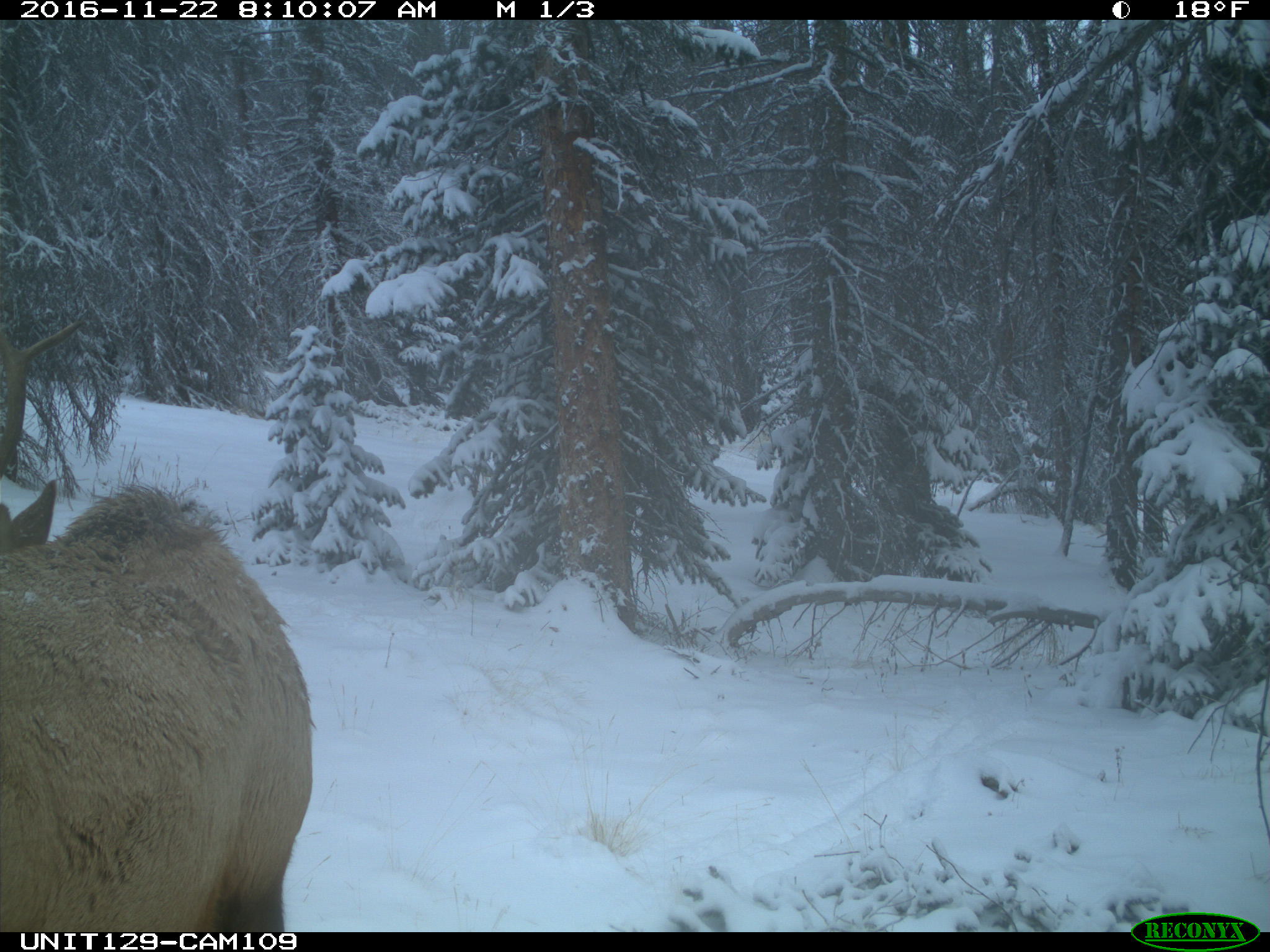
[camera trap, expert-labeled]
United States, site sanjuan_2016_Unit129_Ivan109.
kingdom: Animalia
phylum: Chordata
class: Mammalia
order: Artiodactyla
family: Cervidae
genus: Cervus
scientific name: Cervus elaphus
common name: red deer